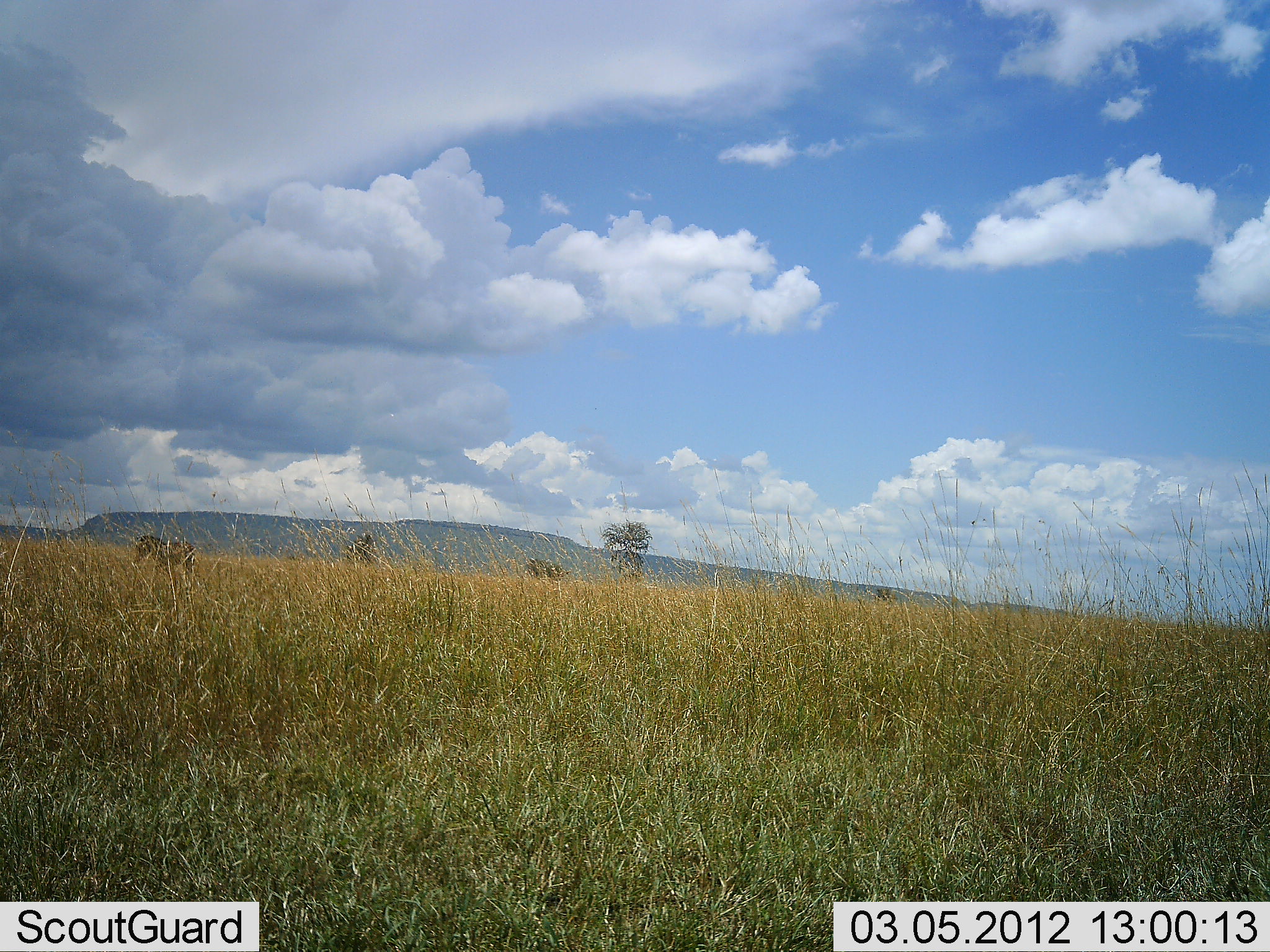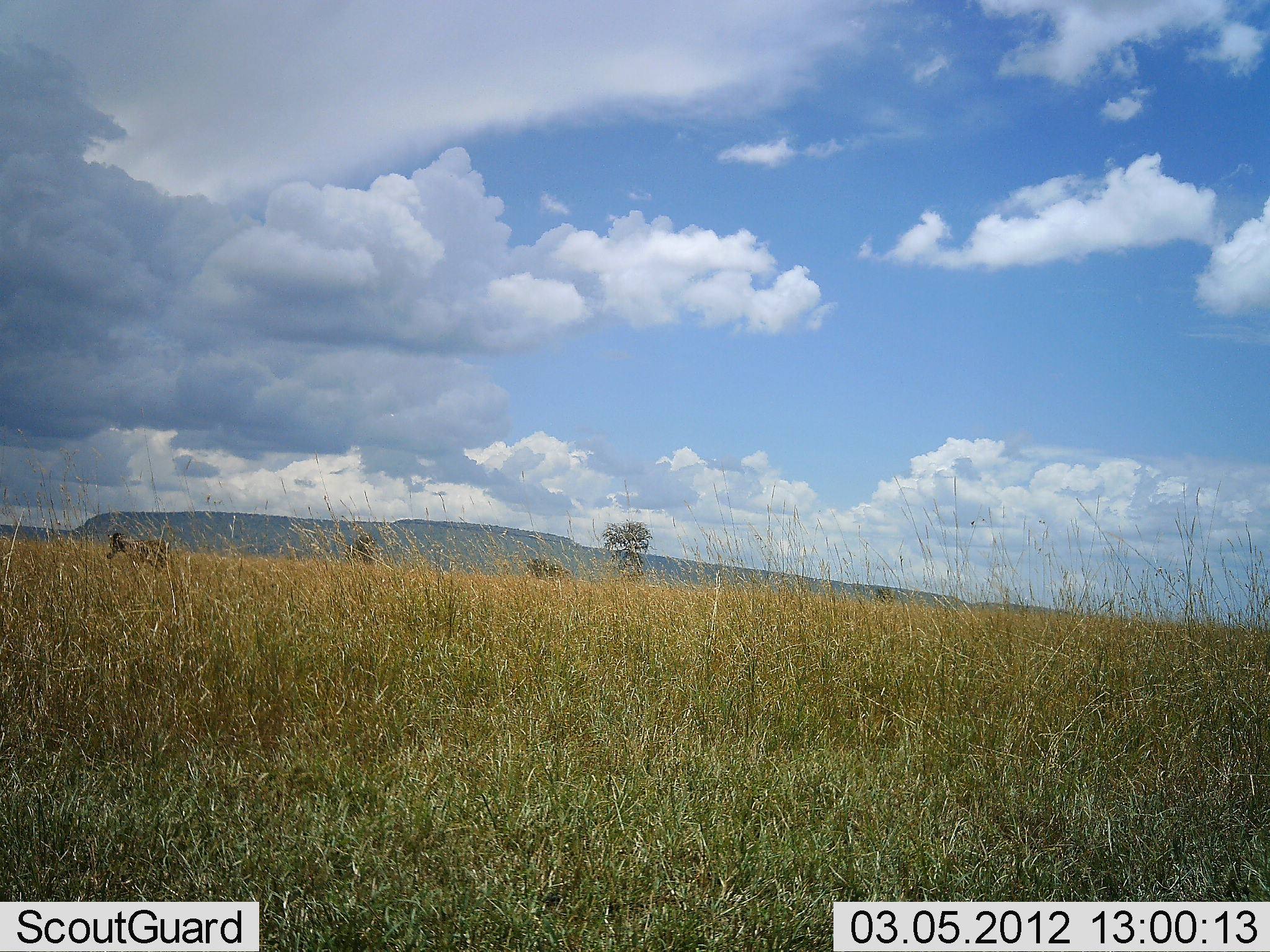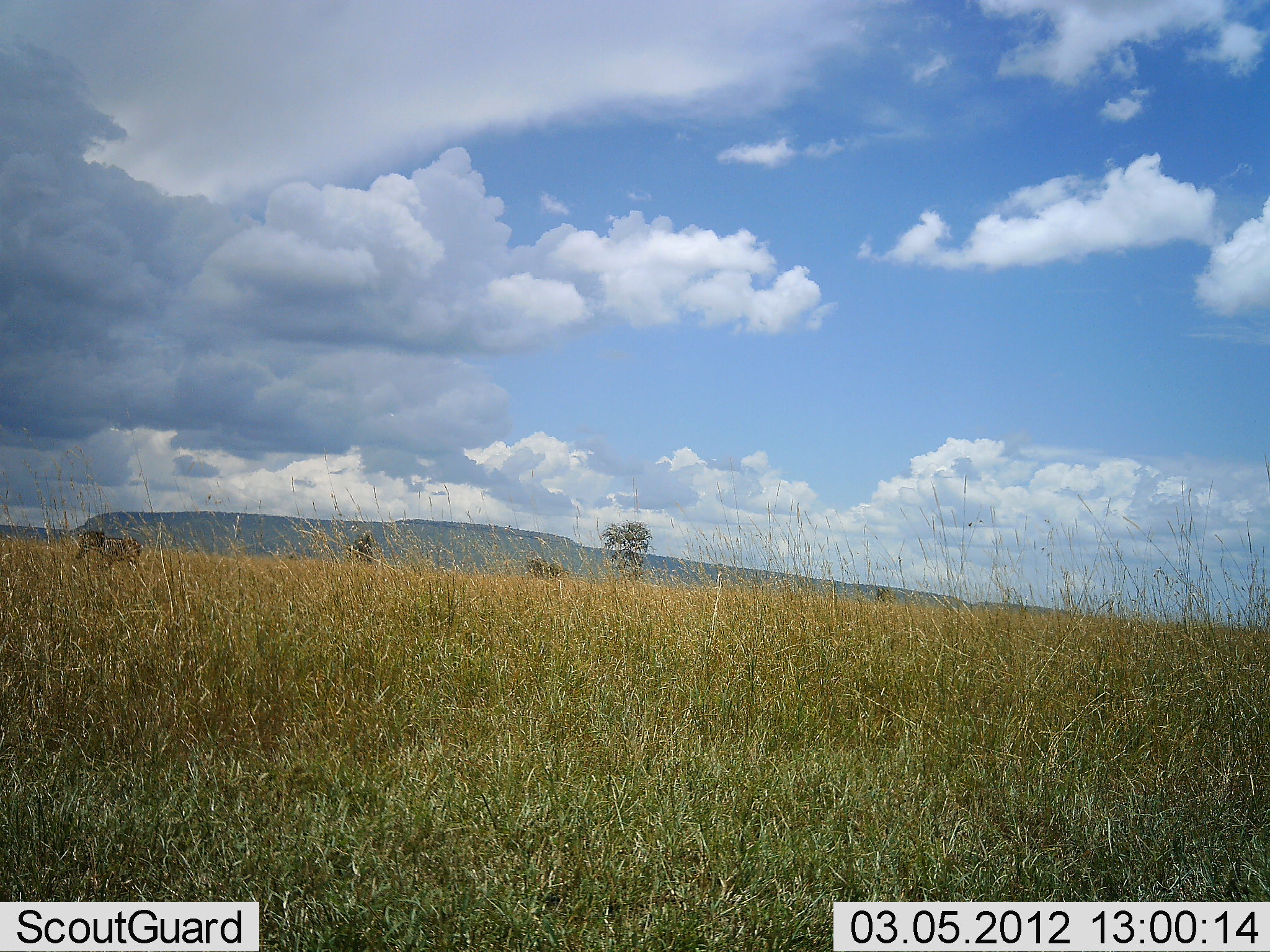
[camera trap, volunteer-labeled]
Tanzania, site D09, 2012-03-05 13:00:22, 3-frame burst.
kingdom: Animalia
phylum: Chordata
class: Mammalia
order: Perissodactyla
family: Equidae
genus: Equus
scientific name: Equus quagga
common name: plains zebra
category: zebra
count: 1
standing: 0%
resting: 0%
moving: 100%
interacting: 0%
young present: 0%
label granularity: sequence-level